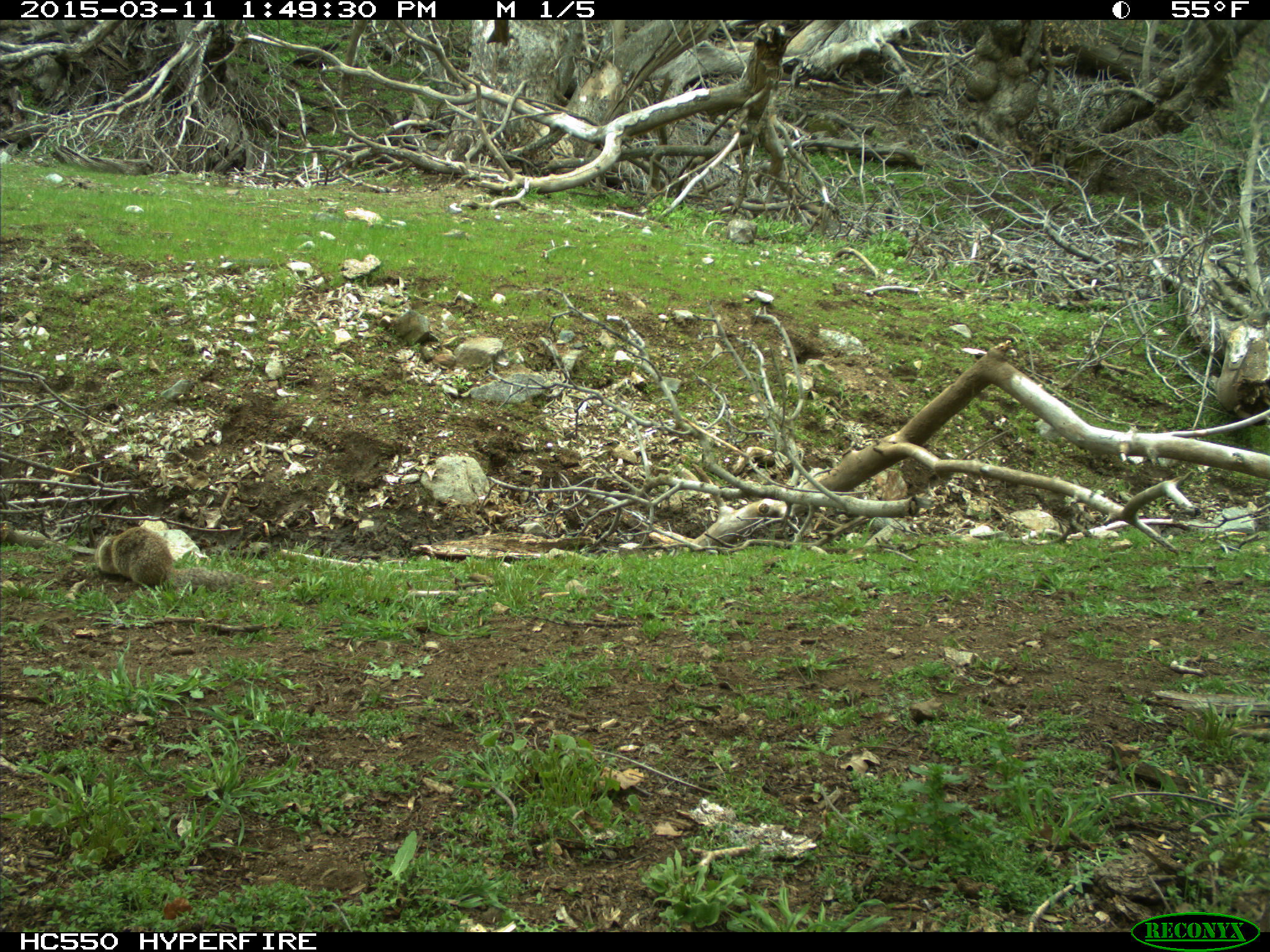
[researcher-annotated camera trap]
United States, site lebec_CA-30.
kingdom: Animalia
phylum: Chordata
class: Mammalia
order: Rodentia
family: Sciuridae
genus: Otospermophilus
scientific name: Otospermophilus beecheyi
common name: california ground squirrel